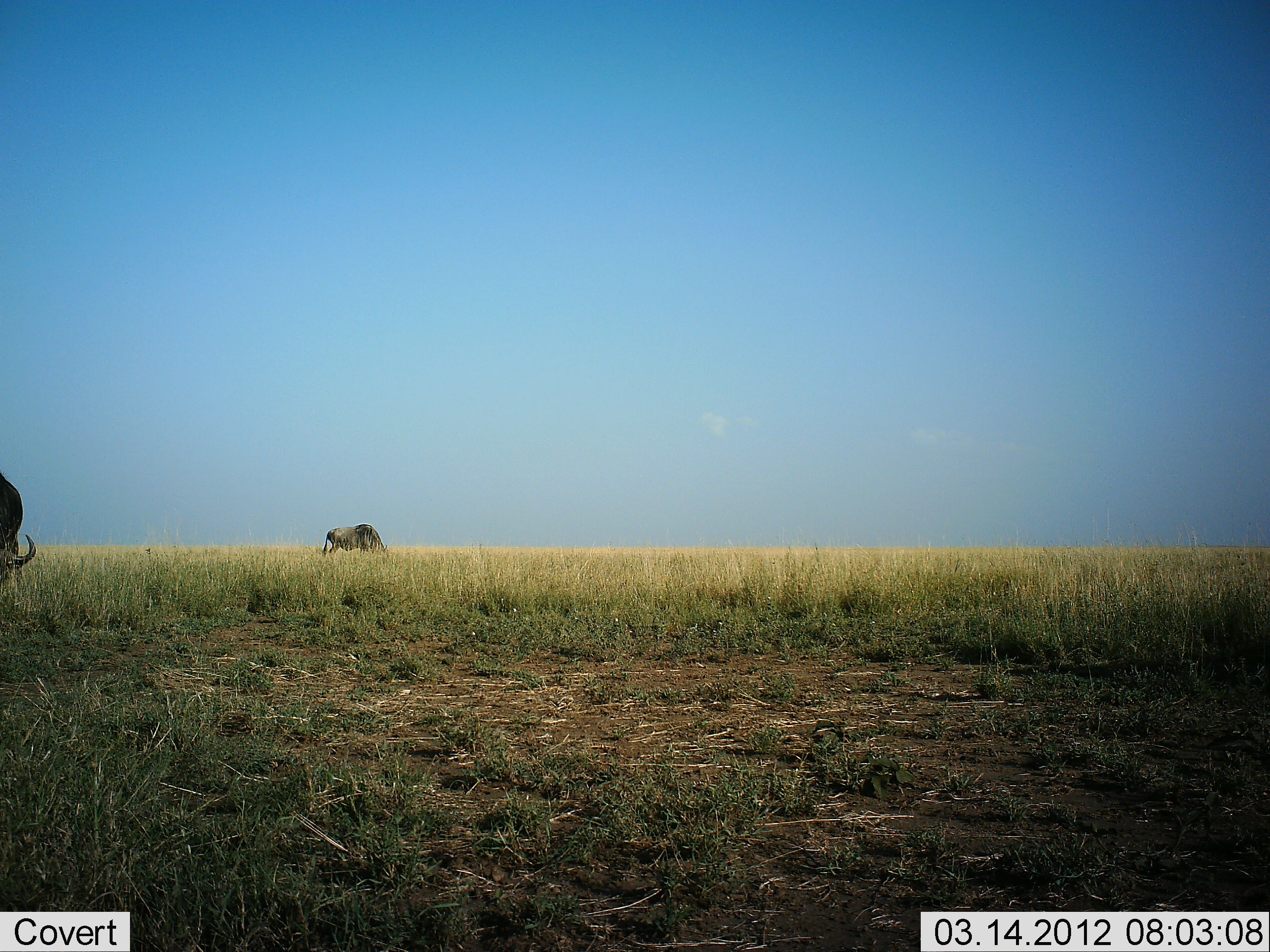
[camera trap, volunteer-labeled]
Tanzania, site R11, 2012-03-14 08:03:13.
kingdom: Animalia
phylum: Chordata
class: Mammalia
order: Artiodactyla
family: Bovidae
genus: Connochaetes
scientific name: Connochaetes taurinus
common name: blue wildebeest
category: wildebeest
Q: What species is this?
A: Wildebeest (blue wildebeest) (Connochaetes taurinus).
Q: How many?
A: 2.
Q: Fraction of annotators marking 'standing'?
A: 27%.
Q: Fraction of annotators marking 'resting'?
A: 0%.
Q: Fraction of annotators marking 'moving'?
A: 0%.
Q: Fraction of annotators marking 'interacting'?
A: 0%.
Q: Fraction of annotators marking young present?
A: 0%.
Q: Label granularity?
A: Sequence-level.